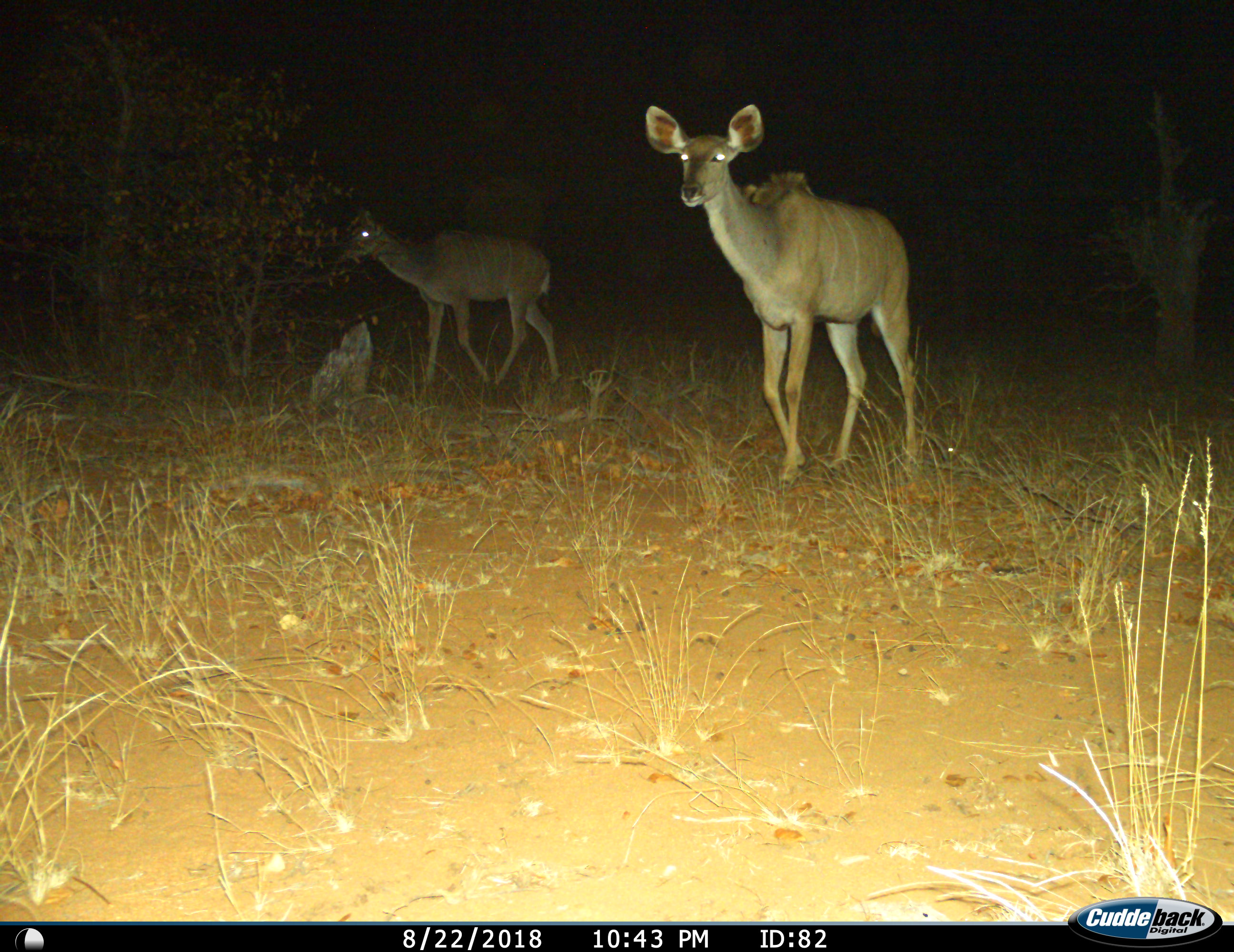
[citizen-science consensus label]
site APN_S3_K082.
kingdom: Animalia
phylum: Chordata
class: Mammalia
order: Artiodactyla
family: Bovidae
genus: Tragelaphus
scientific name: Tragelaphus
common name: kudu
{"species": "kudu (Tragelaphus)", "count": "2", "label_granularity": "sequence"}